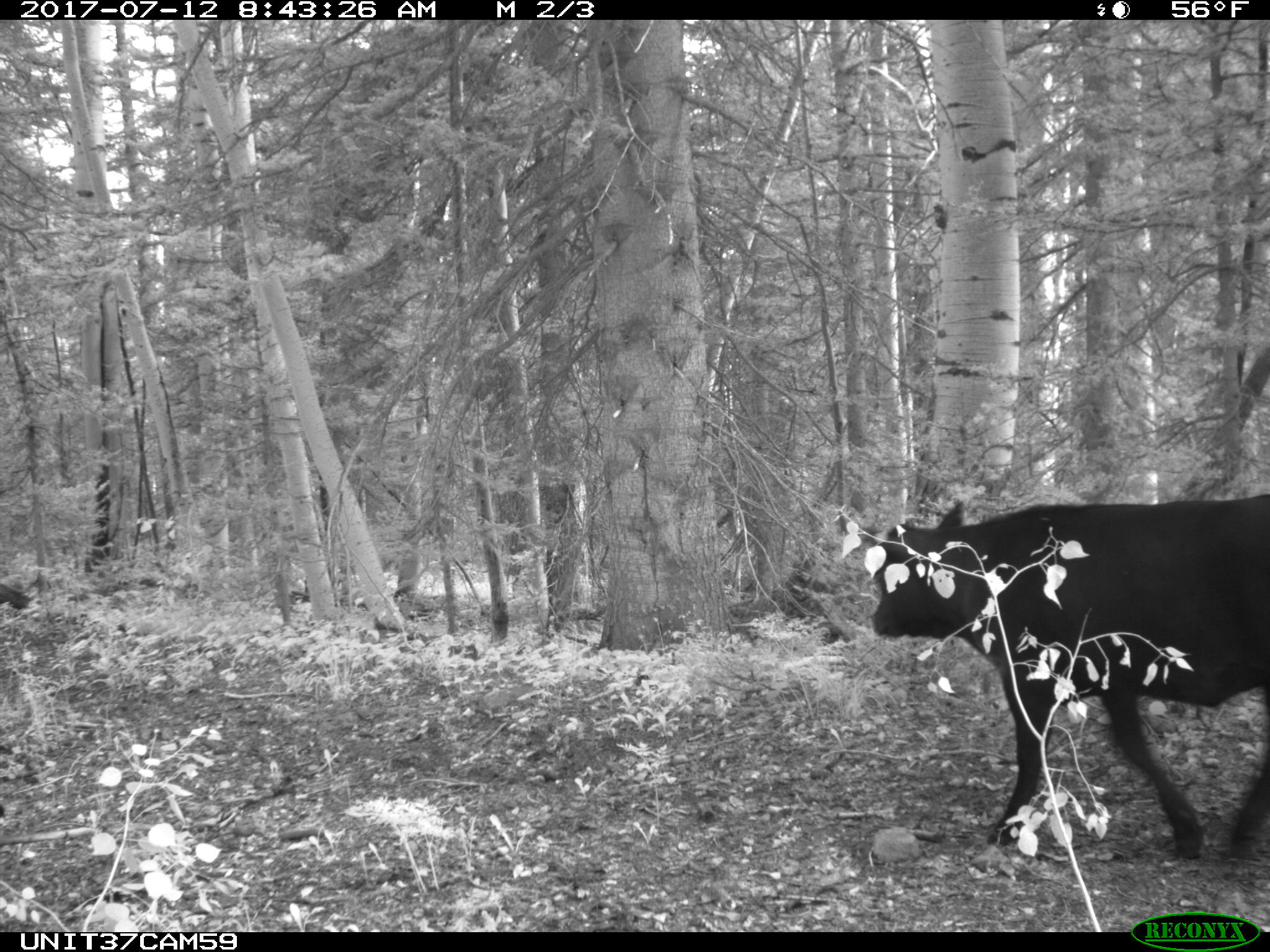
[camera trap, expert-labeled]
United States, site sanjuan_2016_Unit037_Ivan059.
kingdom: Animalia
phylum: Chordata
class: Mammalia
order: Artiodactyla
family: Bovidae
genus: Bos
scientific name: Bos taurus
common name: domestic cow